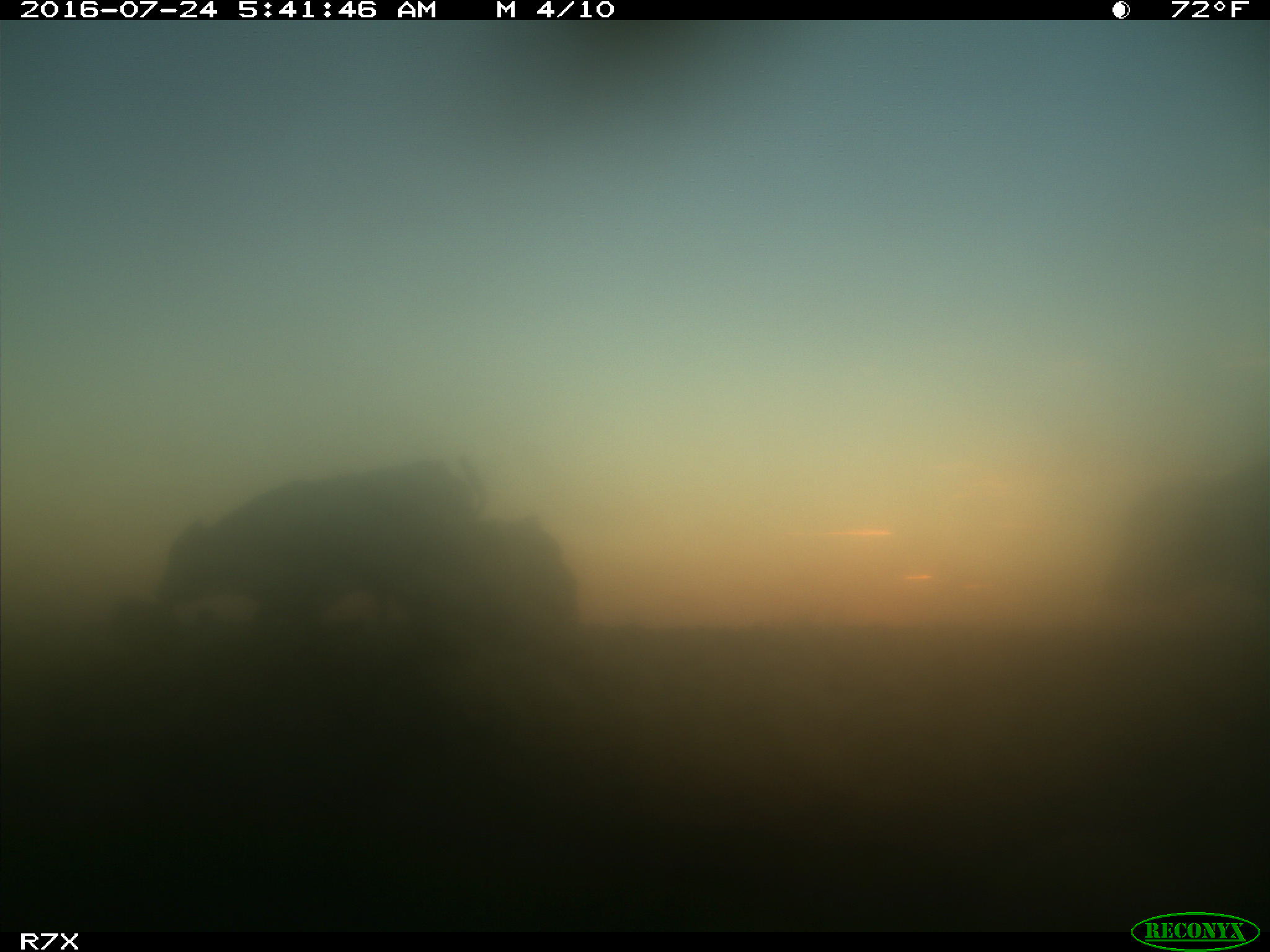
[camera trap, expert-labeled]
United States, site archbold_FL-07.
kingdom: Animalia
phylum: Chordata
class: Mammalia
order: Artiodactyla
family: Bovidae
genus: Bos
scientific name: Bos taurus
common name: domestic cow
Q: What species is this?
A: Bos taurus (domestic cow).